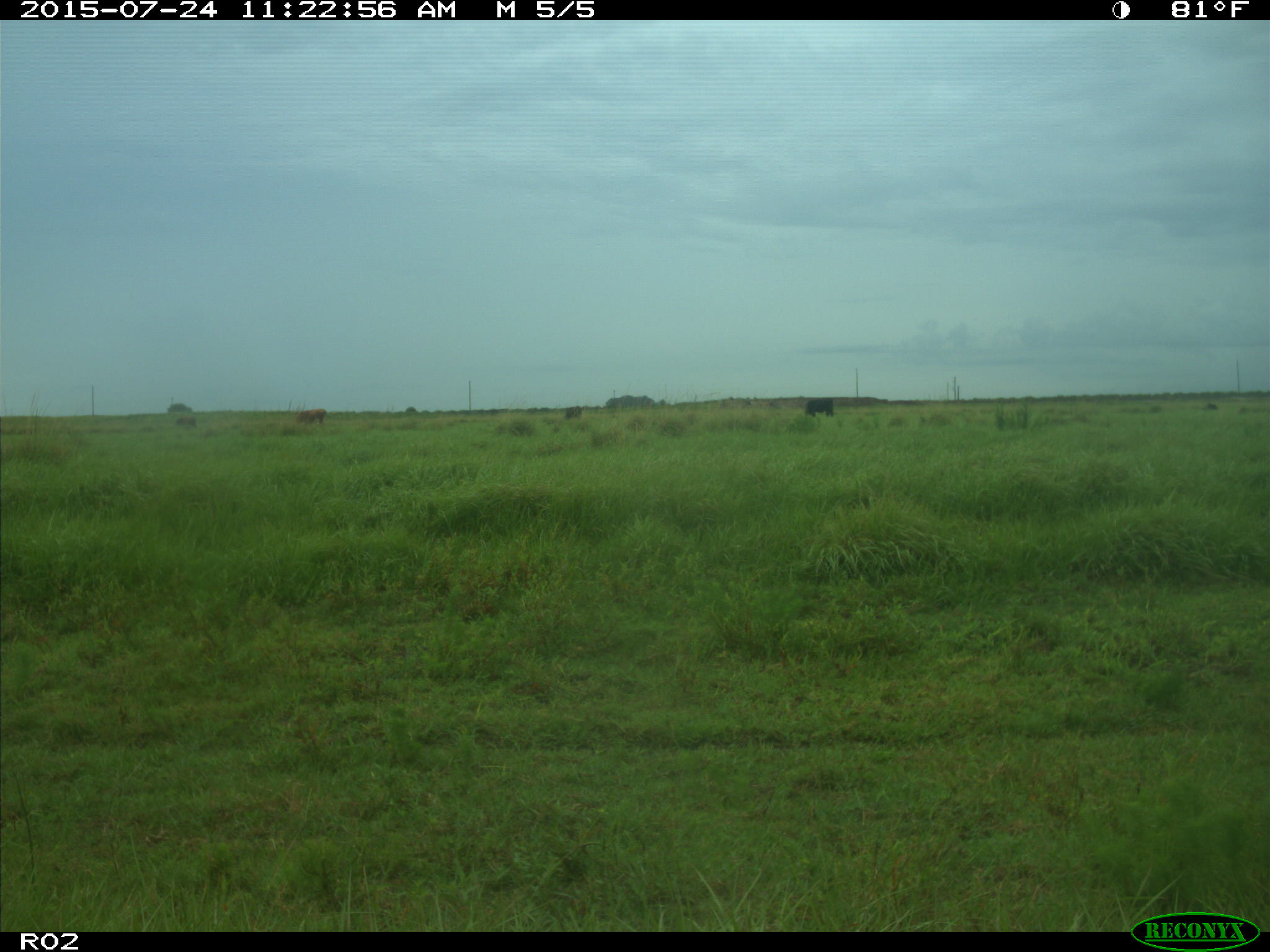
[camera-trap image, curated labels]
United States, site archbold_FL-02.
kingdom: Animalia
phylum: Chordata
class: Mammalia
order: Artiodactyla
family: Bovidae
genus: Bos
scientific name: Bos taurus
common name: domestic cow